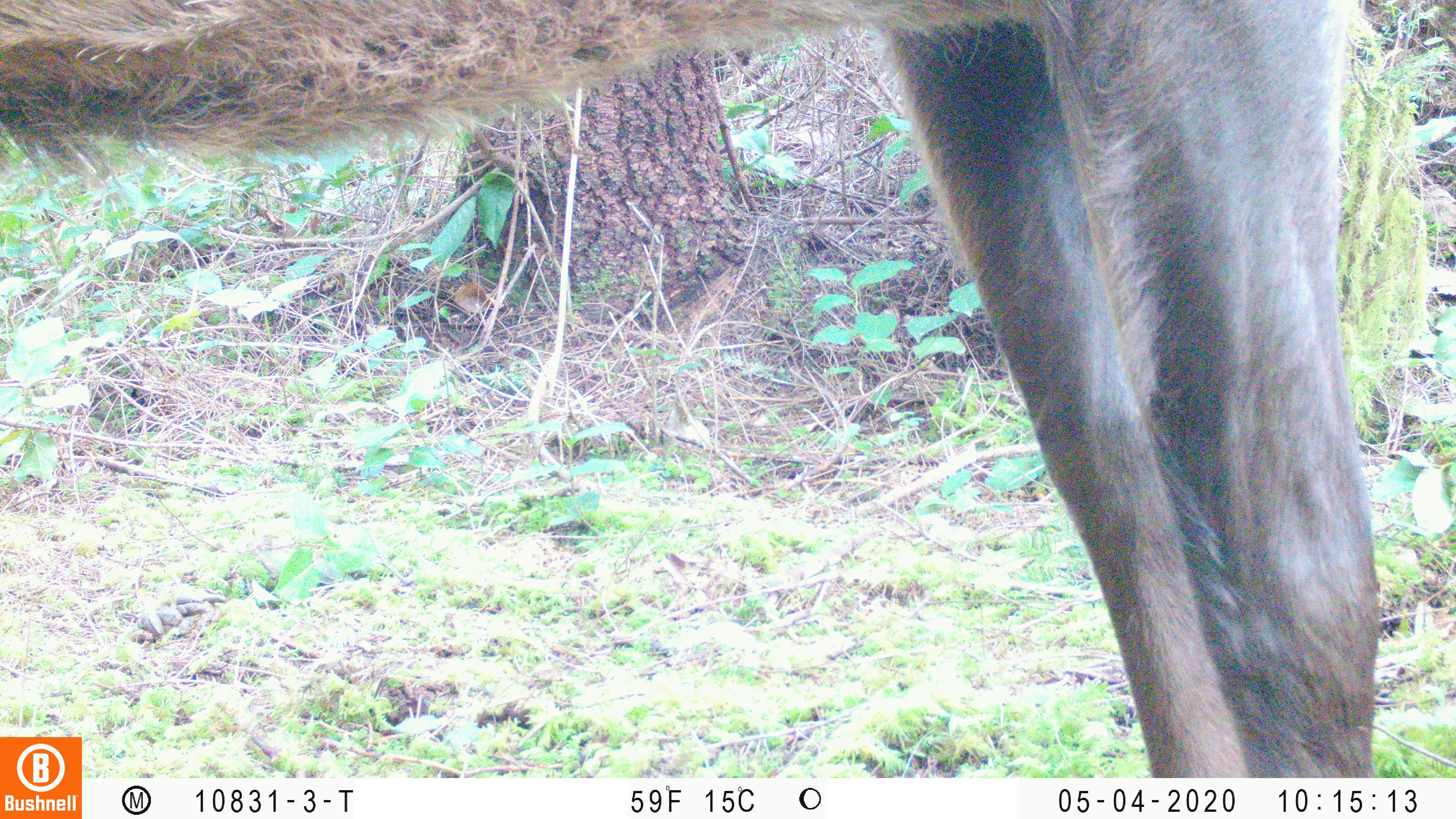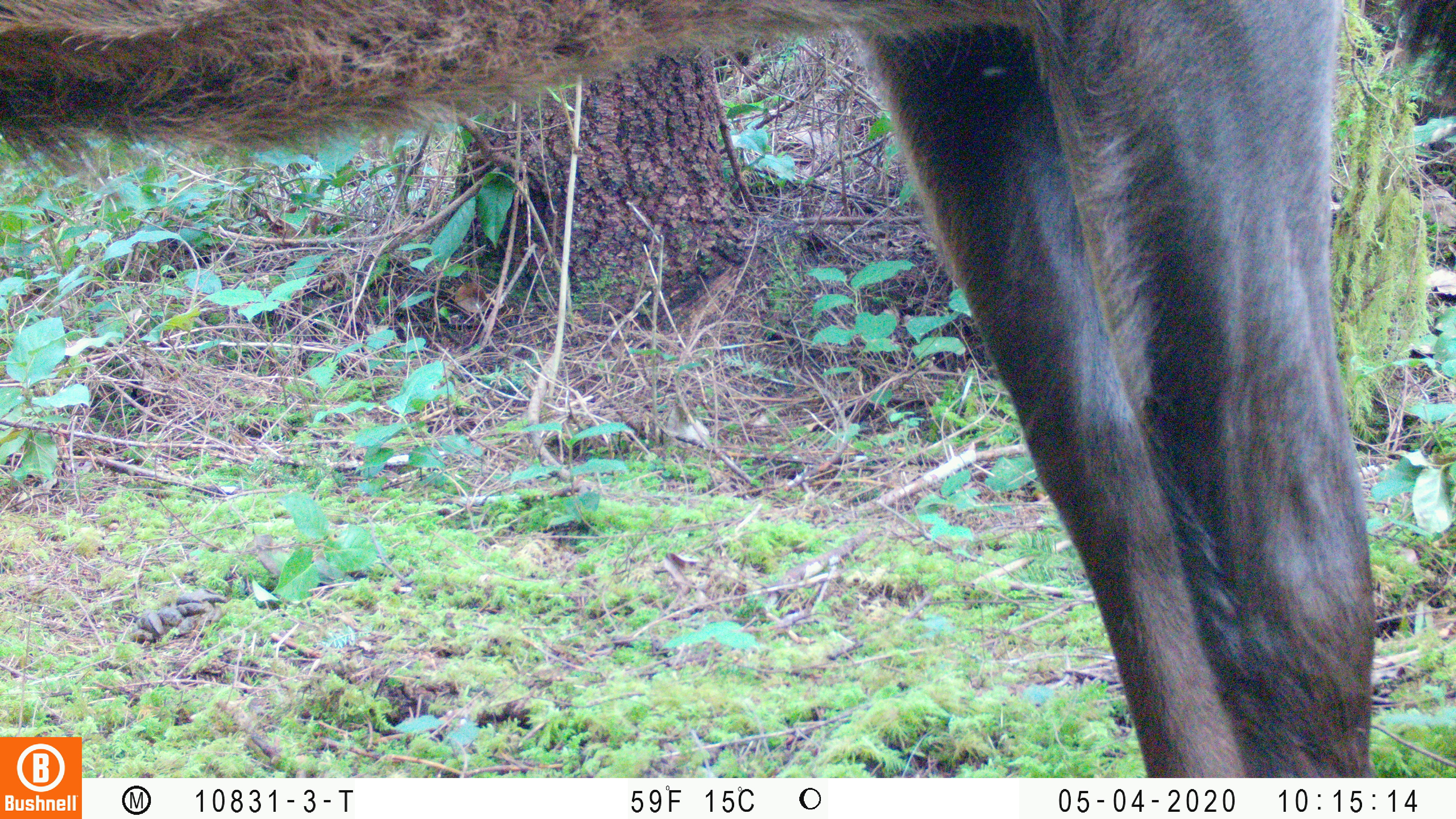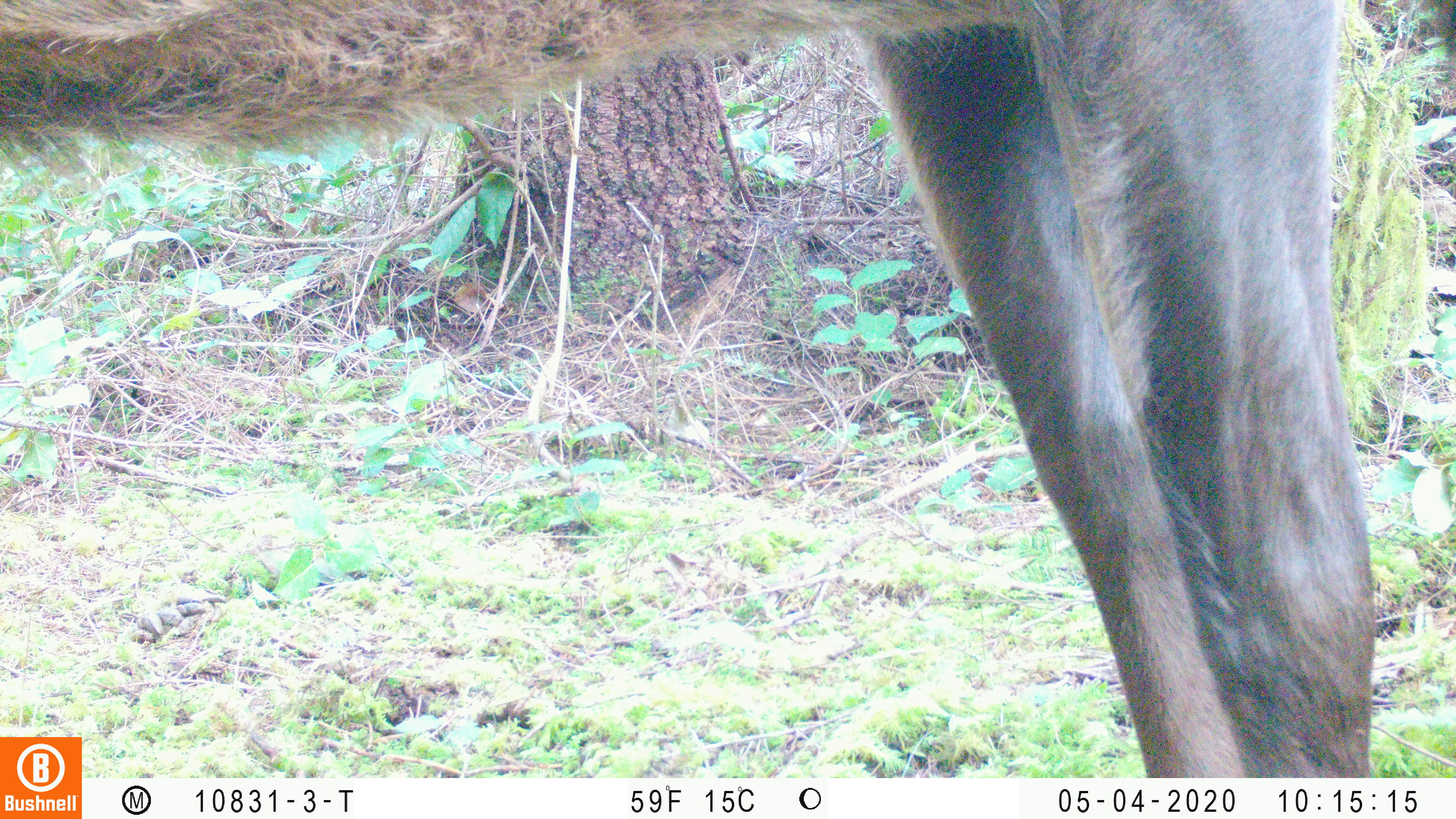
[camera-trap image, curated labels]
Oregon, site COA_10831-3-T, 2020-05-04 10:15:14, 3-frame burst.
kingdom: Animalia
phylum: Chordata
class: Mammalia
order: Artiodactyla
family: Cervidae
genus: Cervus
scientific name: Cervus canadensis roosevelti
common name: roosevelt elk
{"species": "roosevelt elk (Cervus canadensis roosevelti)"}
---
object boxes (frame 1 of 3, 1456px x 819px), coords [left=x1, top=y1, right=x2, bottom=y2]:
roosevelt elk: [left=0, top=1, right=1386, bottom=729]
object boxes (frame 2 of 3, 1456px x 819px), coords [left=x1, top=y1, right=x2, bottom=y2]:
roosevelt elk: [left=0, top=0, right=1447, bottom=730]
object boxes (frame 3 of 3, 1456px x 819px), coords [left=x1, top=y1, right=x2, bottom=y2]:
roosevelt elk: [left=0, top=2, right=1447, bottom=730]